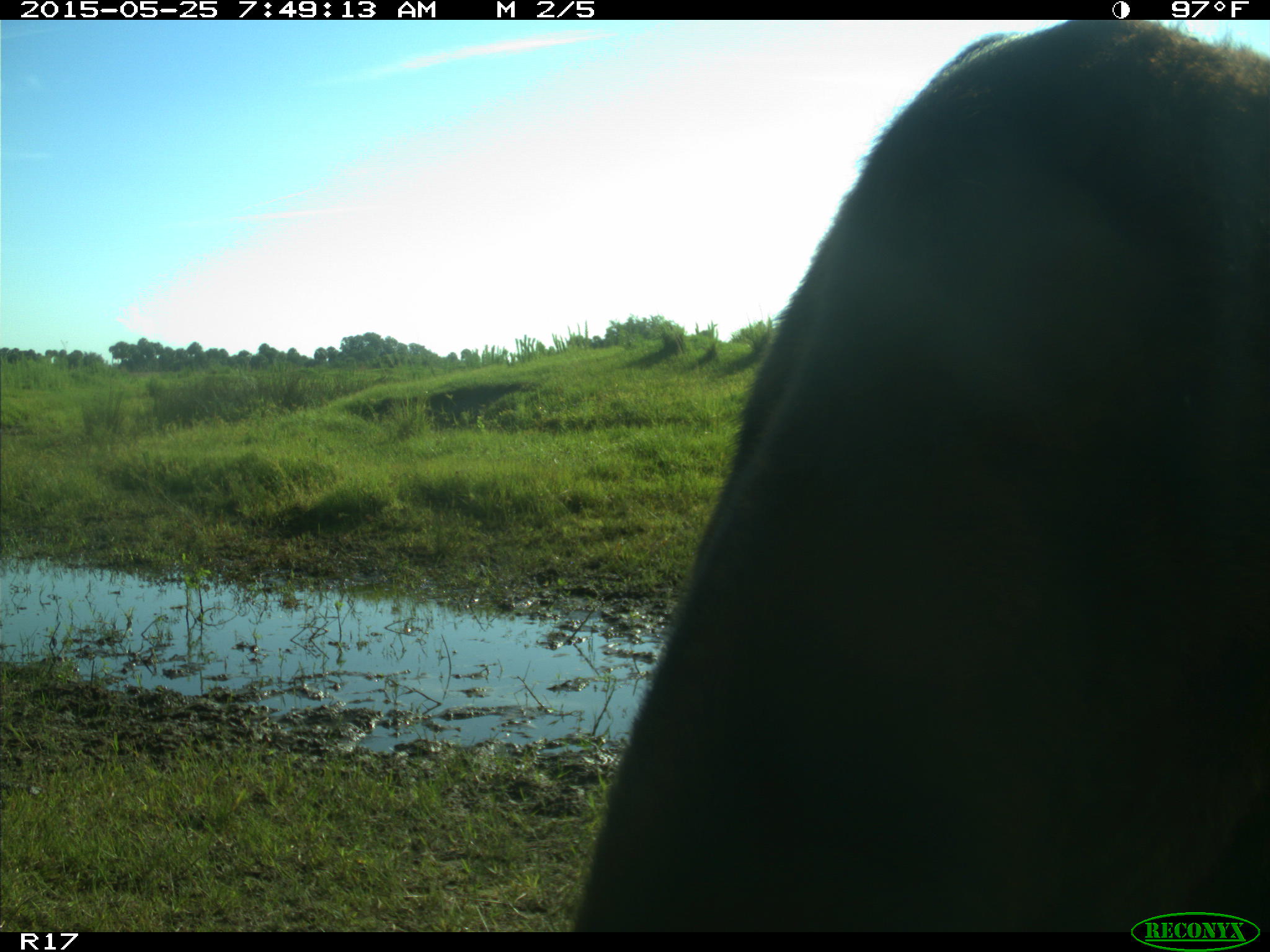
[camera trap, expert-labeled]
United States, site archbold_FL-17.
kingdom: Animalia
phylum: Chordata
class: Mammalia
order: Artiodactyla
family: Bovidae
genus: Bos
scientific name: Bos taurus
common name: domestic cow